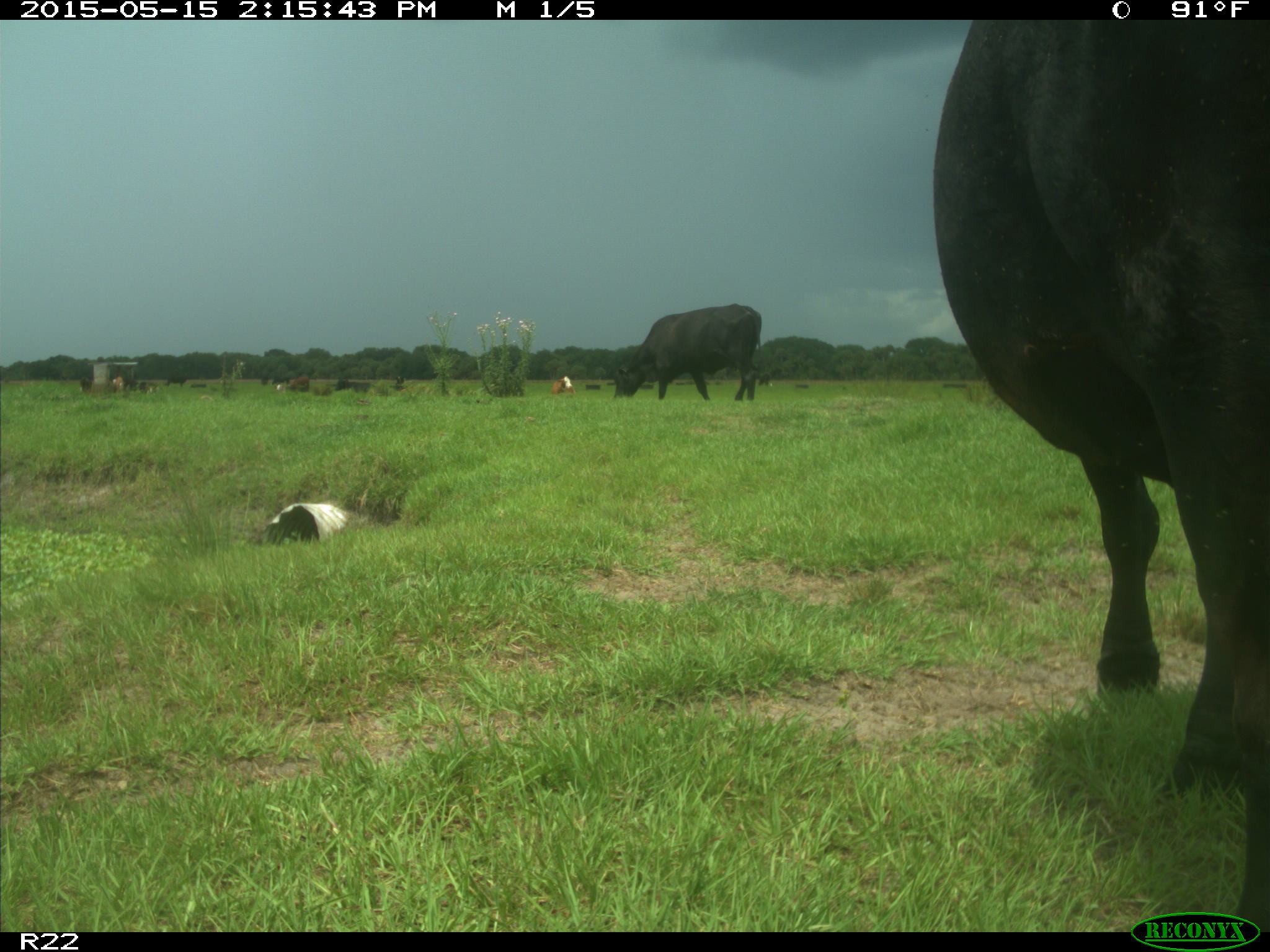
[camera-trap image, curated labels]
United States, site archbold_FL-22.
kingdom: Animalia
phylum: Chordata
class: Mammalia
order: Artiodactyla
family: Bovidae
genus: Bos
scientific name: Bos taurus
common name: domestic cow